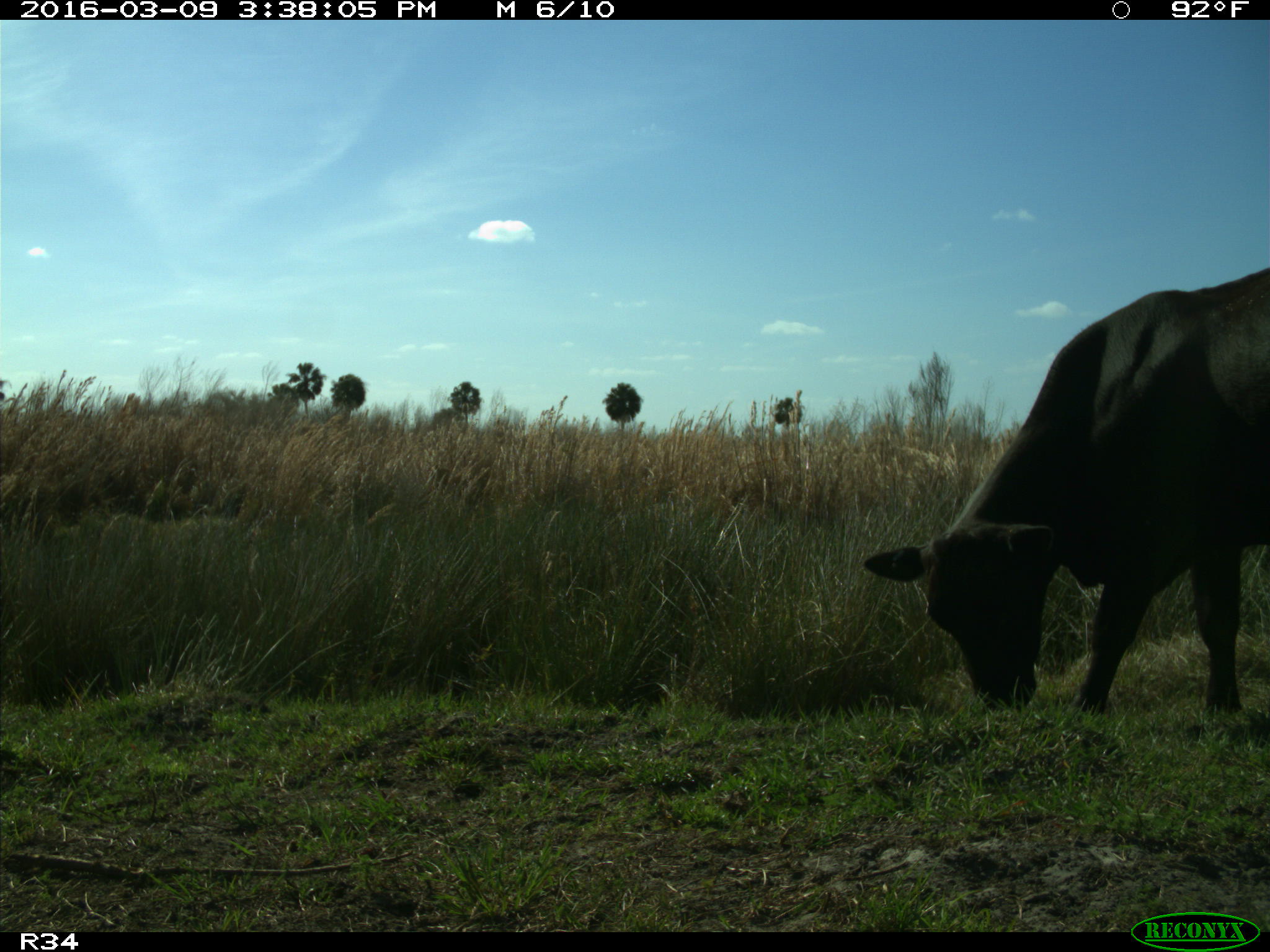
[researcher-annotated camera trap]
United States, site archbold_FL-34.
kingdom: Animalia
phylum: Chordata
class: Mammalia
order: Artiodactyla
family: Bovidae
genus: Bos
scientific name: Bos taurus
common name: domestic cow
Bos taurus (domestic cow).